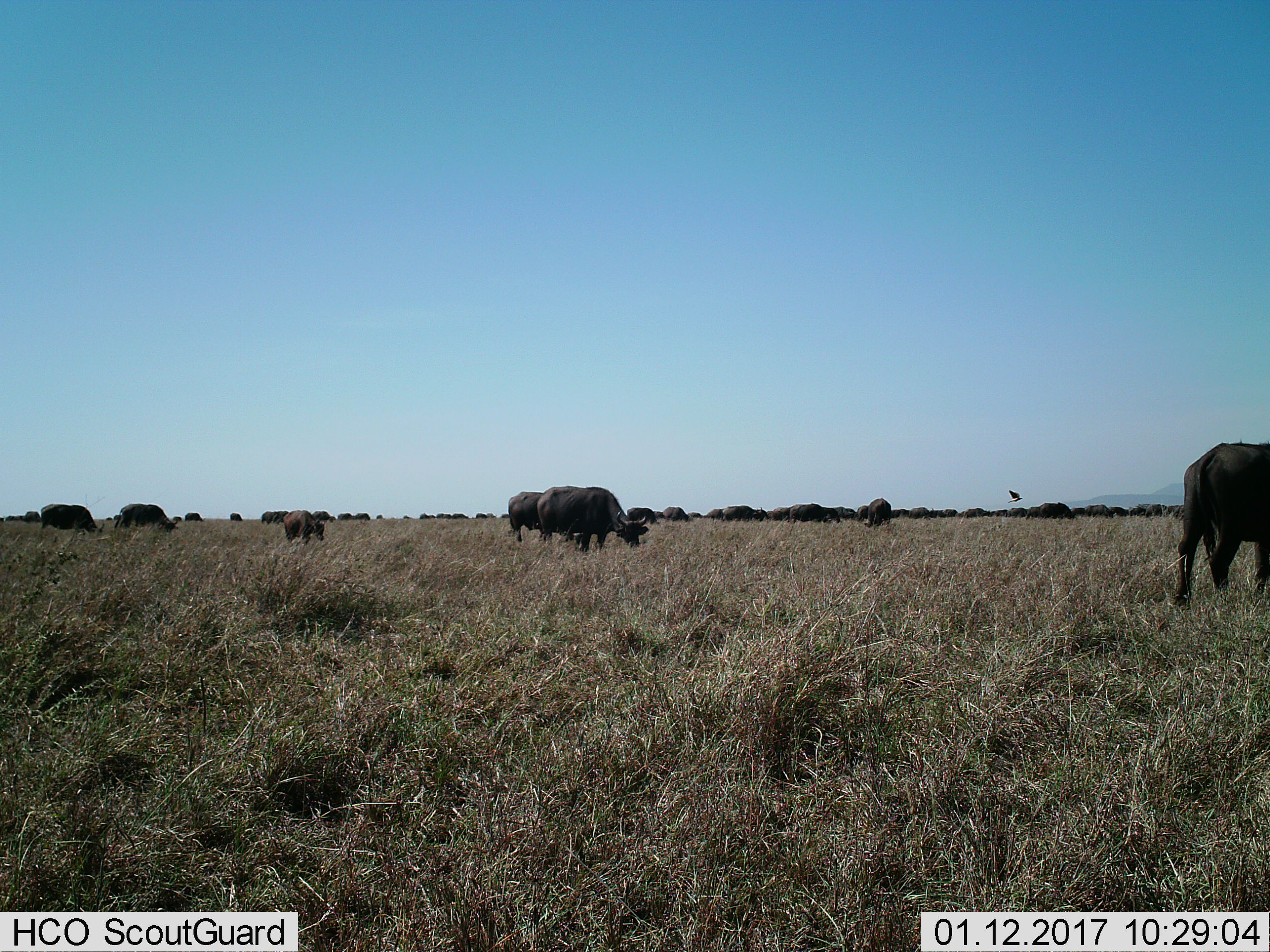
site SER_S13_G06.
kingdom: Animalia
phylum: Chordata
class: Mammalia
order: Artiodactyla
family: Bovidae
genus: Syncerus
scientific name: Syncerus caffer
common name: african buffalo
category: buffalo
Buffalo (african buffalo) (Syncerus caffer), count 11-50. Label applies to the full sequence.